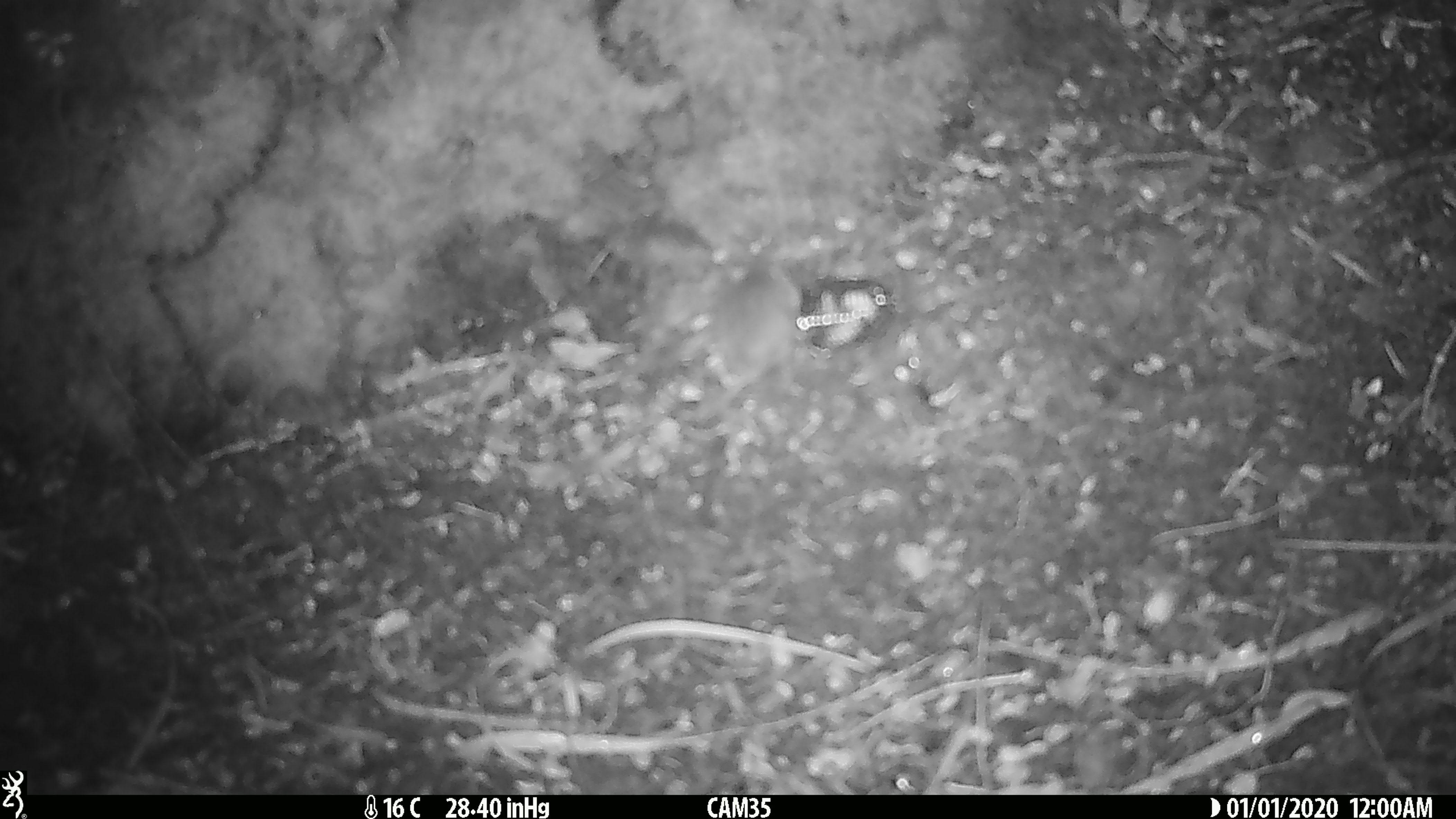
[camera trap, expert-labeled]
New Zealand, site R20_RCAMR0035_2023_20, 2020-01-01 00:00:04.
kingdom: Animalia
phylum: Chordata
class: Mammalia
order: Rodentia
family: Muridae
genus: Mus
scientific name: Mus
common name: mouse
Mouse (Mus).